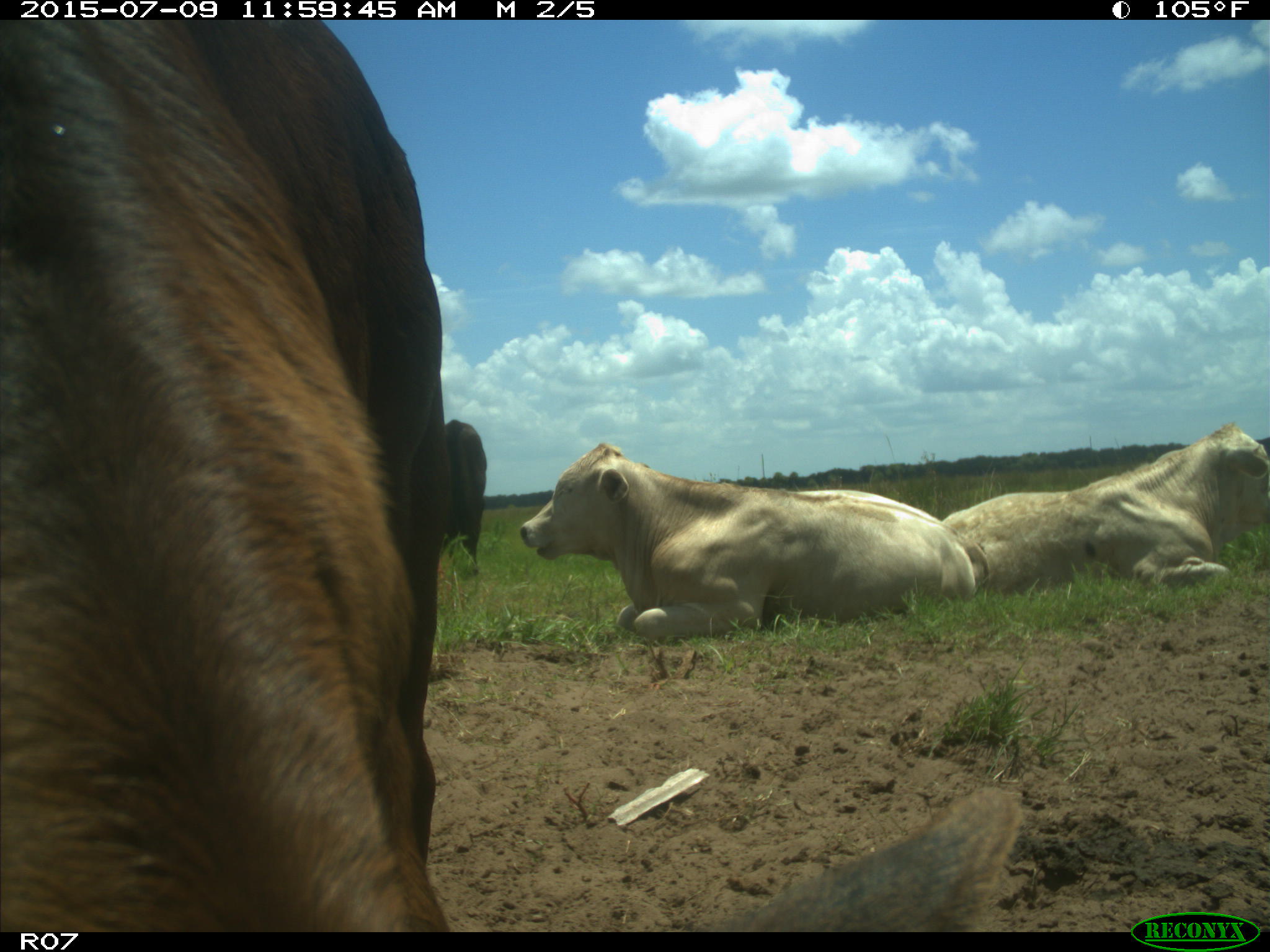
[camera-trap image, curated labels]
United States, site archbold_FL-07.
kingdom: Animalia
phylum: Chordata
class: Mammalia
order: Artiodactyla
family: Bovidae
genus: Bos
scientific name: Bos taurus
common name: domestic cow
Bos taurus (domestic cow).